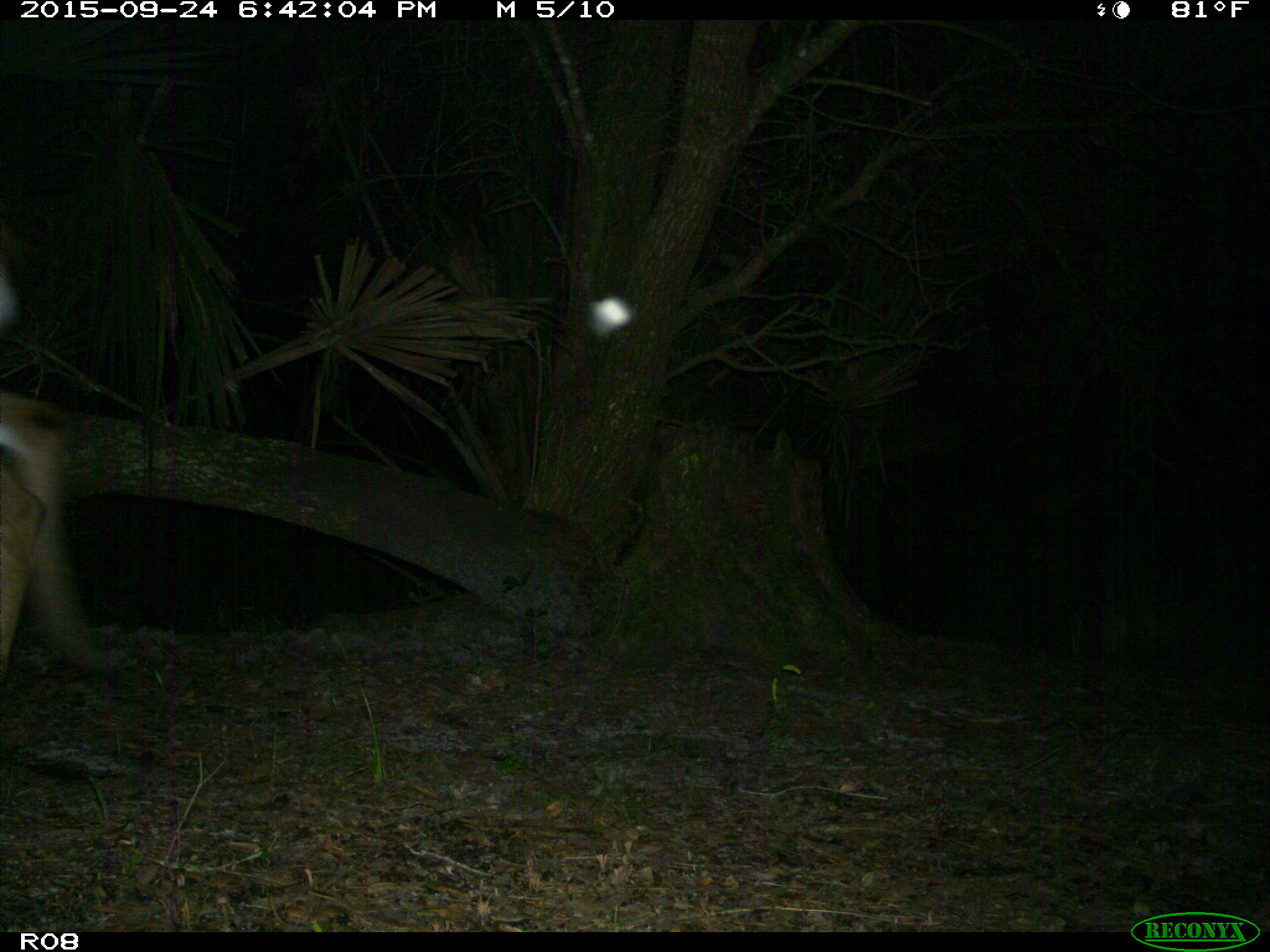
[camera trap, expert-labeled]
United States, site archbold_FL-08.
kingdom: Animalia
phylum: Chordata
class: Mammalia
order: Artiodactyla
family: Cervidae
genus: Odocoileus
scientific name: Odocoileus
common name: deer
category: unidentified deer